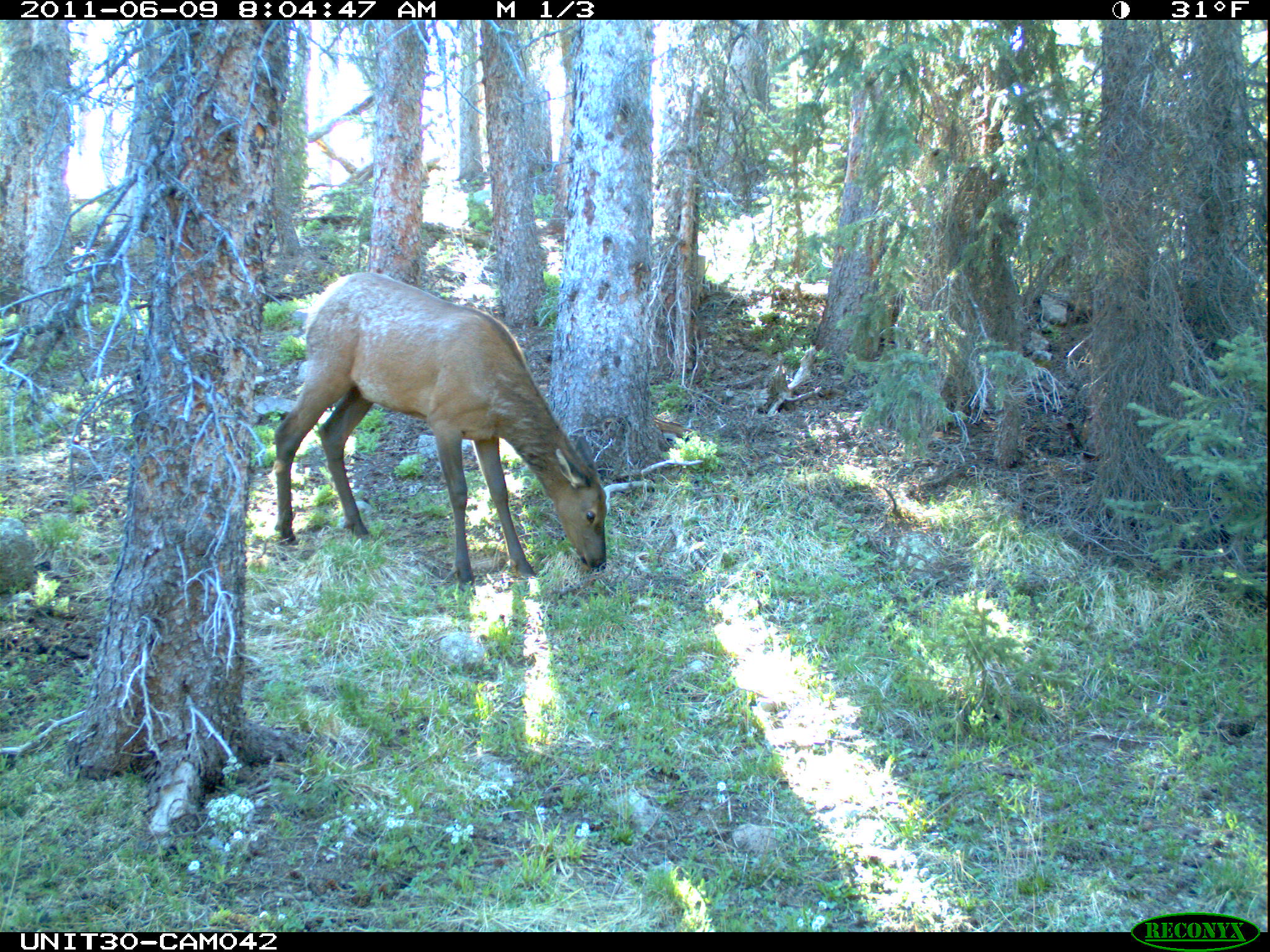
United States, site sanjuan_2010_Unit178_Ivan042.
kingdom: Animalia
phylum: Chordata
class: Mammalia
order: Artiodactyla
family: Cervidae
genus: Cervus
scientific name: Cervus elaphus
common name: red deer